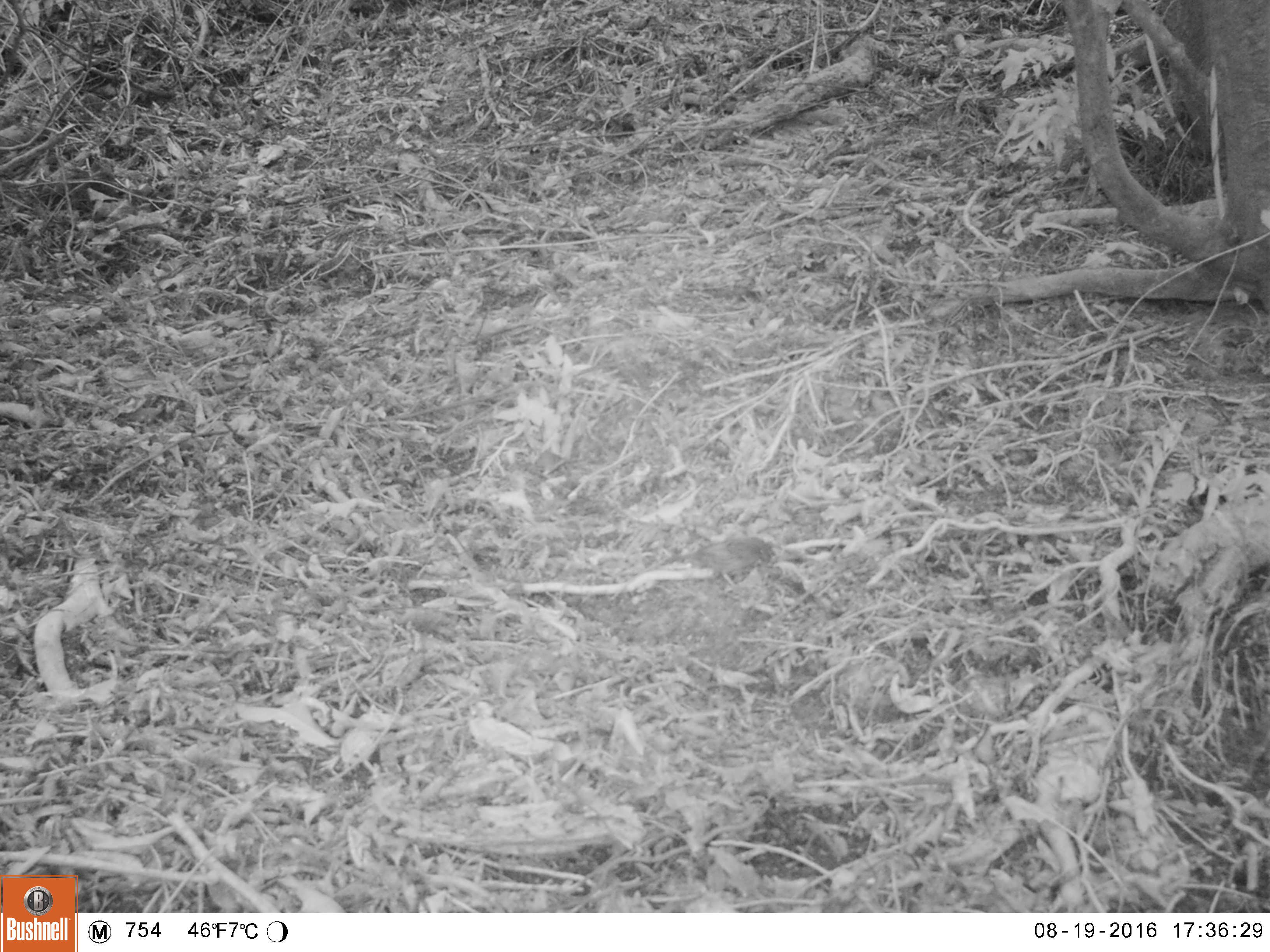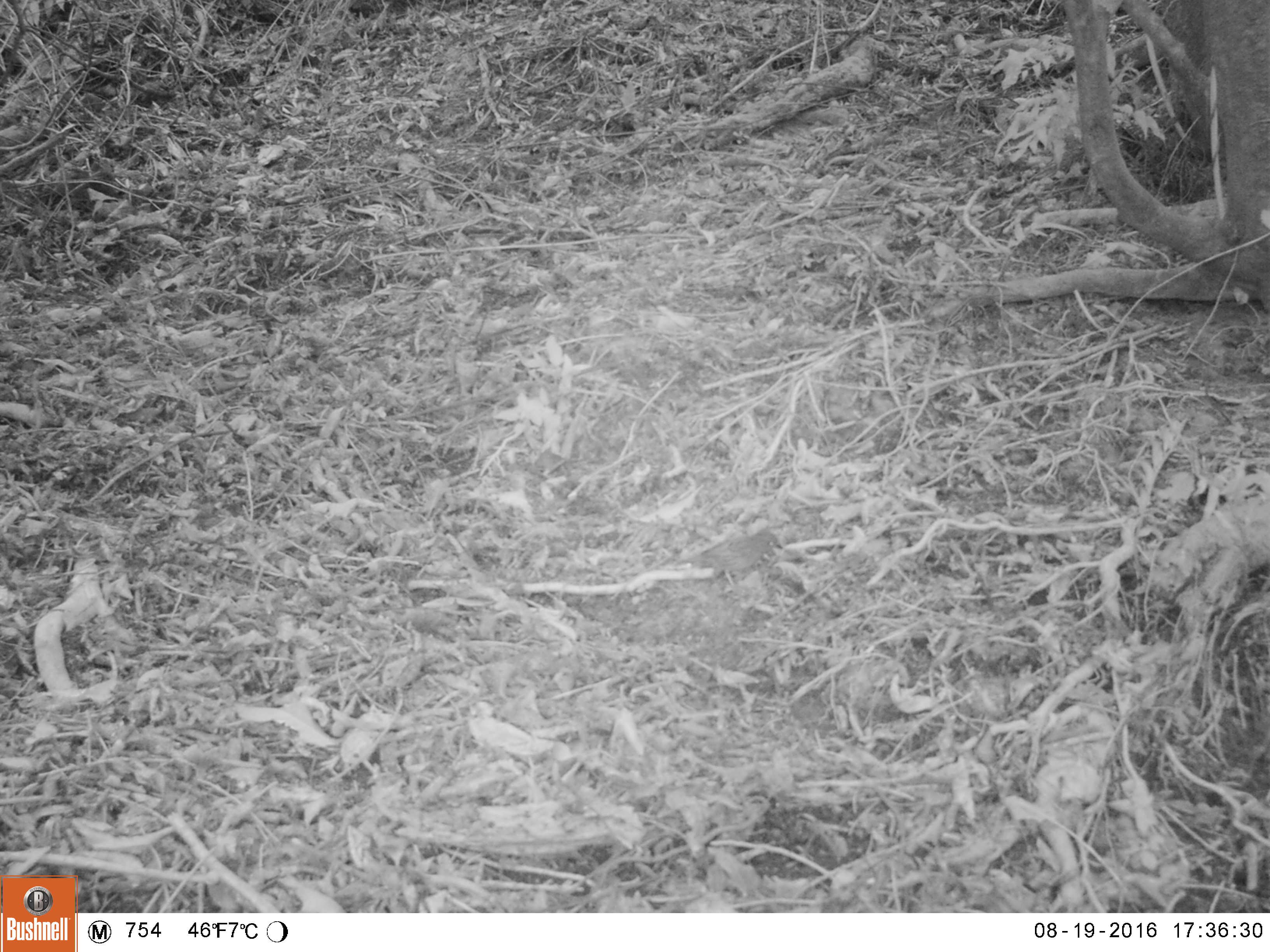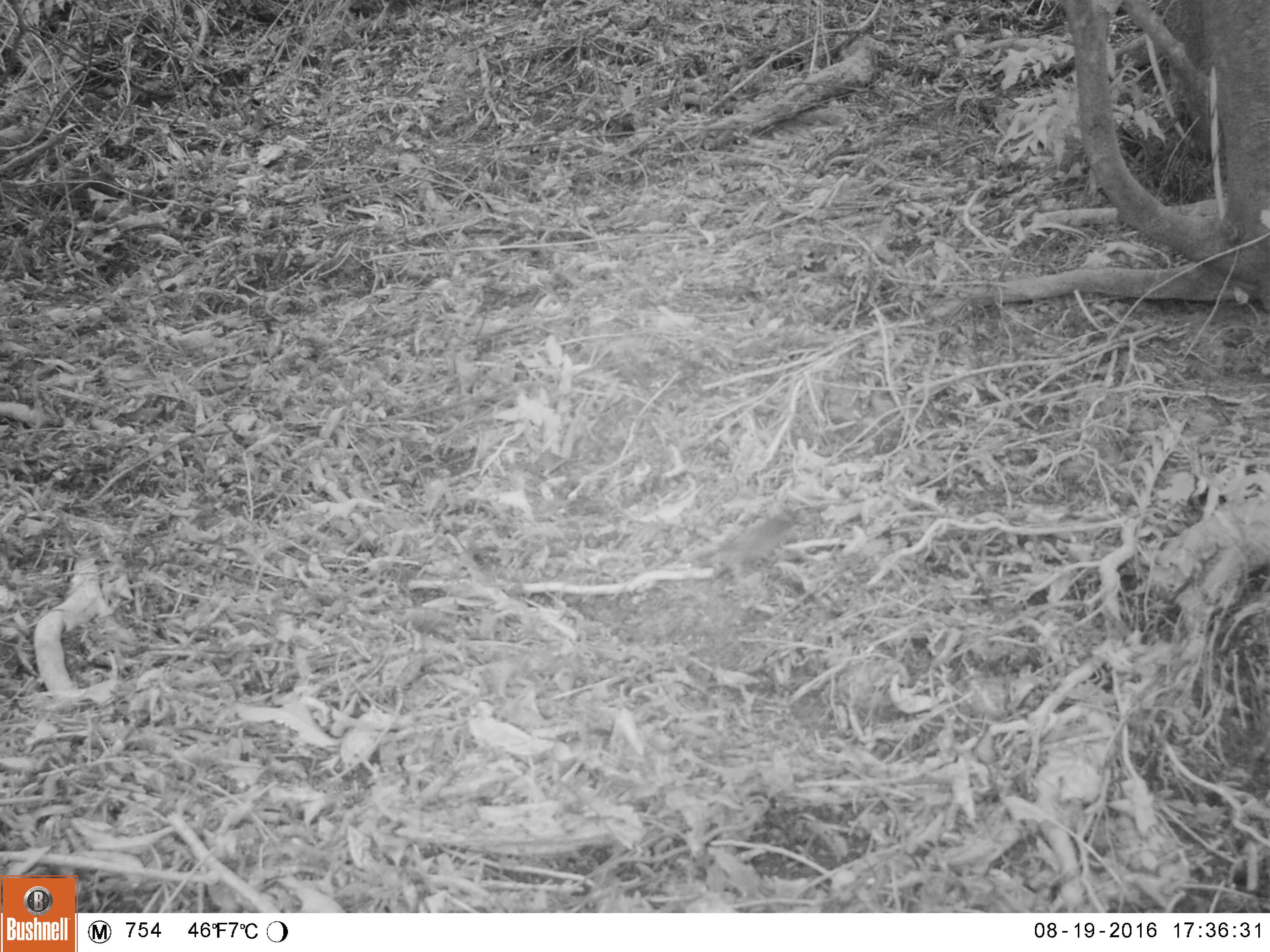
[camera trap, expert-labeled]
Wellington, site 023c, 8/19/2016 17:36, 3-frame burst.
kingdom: Animalia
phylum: Chordata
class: Aves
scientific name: Aves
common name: bird